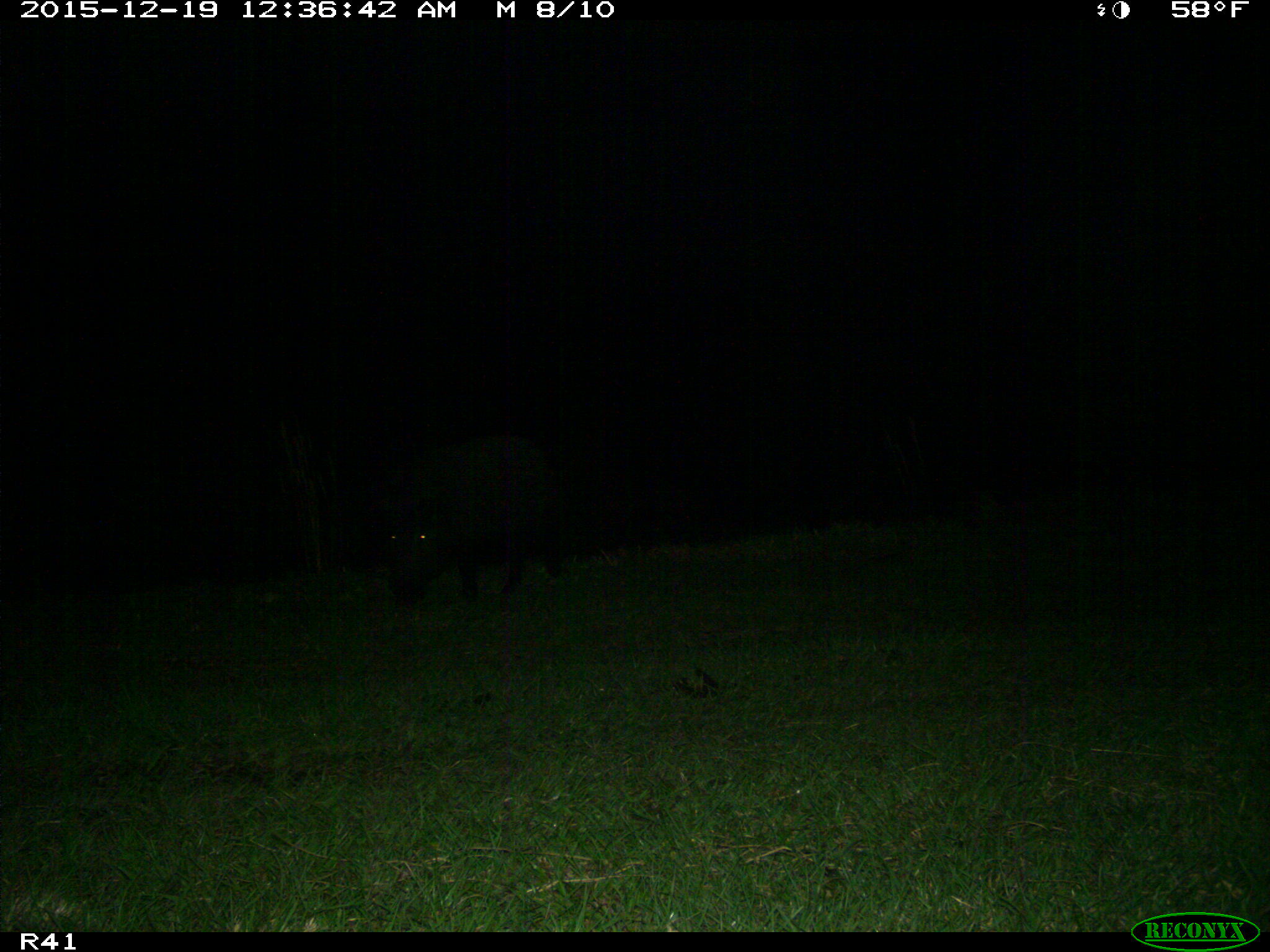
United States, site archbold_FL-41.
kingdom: Animalia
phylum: Chordata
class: Mammalia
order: Artiodactyla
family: Suidae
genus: Sus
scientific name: Sus scrofa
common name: wild boar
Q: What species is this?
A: Sus scrofa (wild boar).